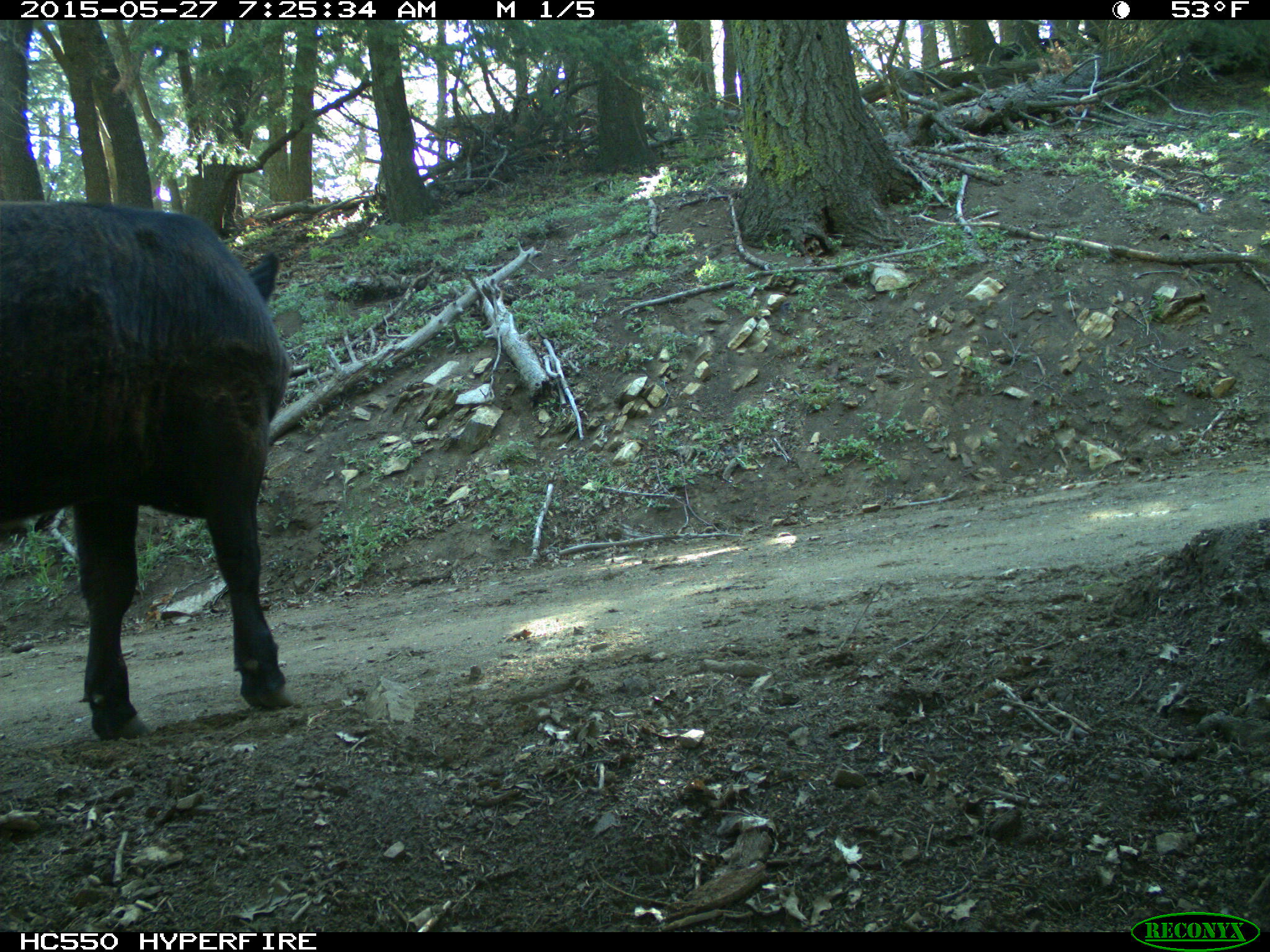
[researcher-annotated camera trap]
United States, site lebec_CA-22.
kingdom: Animalia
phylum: Chordata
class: Mammalia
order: Artiodactyla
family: Bovidae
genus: Bos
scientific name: Bos taurus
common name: domestic cow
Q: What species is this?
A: Bos taurus (domestic cow).